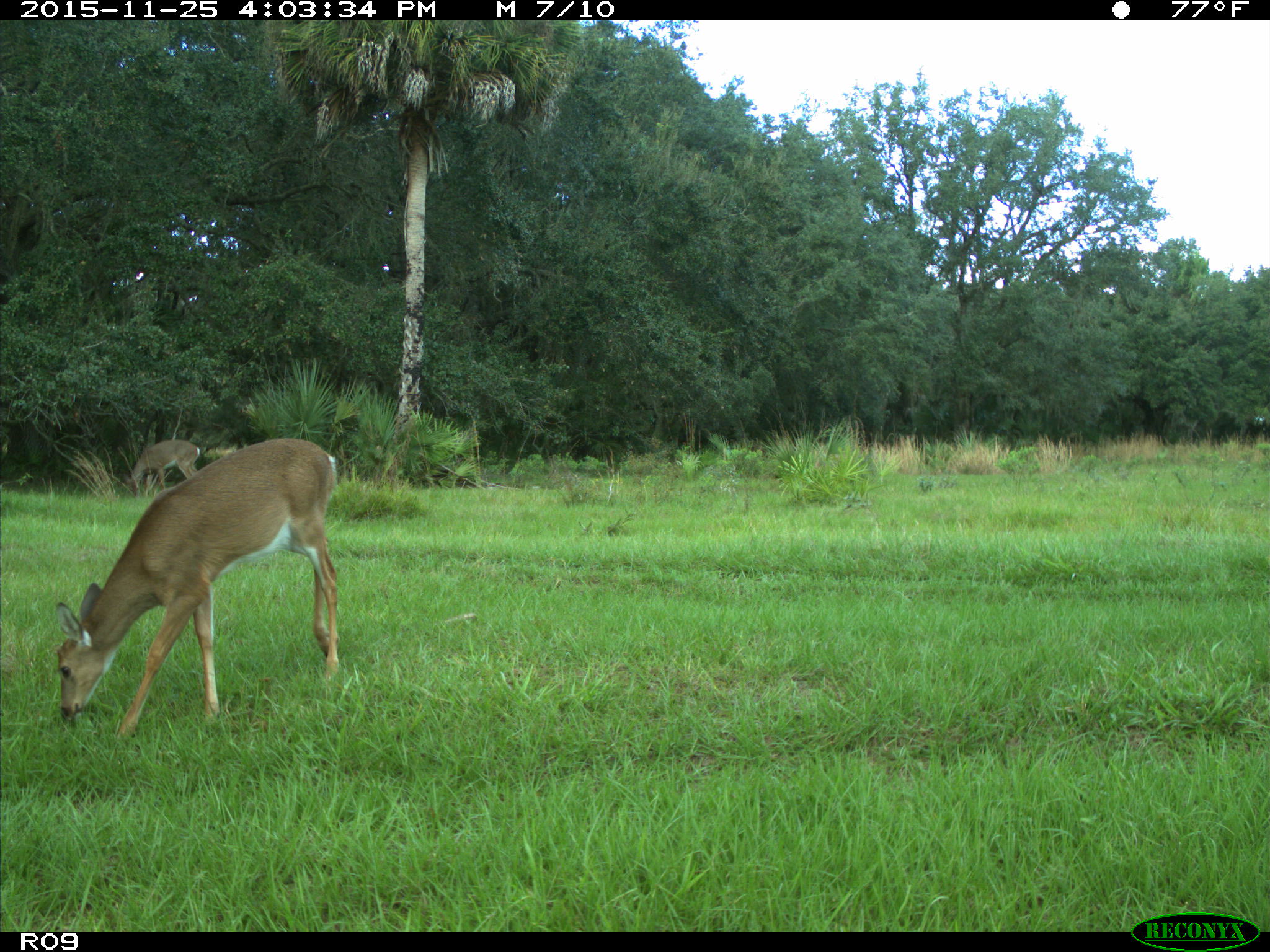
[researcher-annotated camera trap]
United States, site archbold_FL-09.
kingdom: Animalia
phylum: Chordata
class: Mammalia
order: Artiodactyla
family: Cervidae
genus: Odocoileus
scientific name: Odocoileus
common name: deer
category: unidentified deer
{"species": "unidentified deer (deer) (Odocoileus)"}